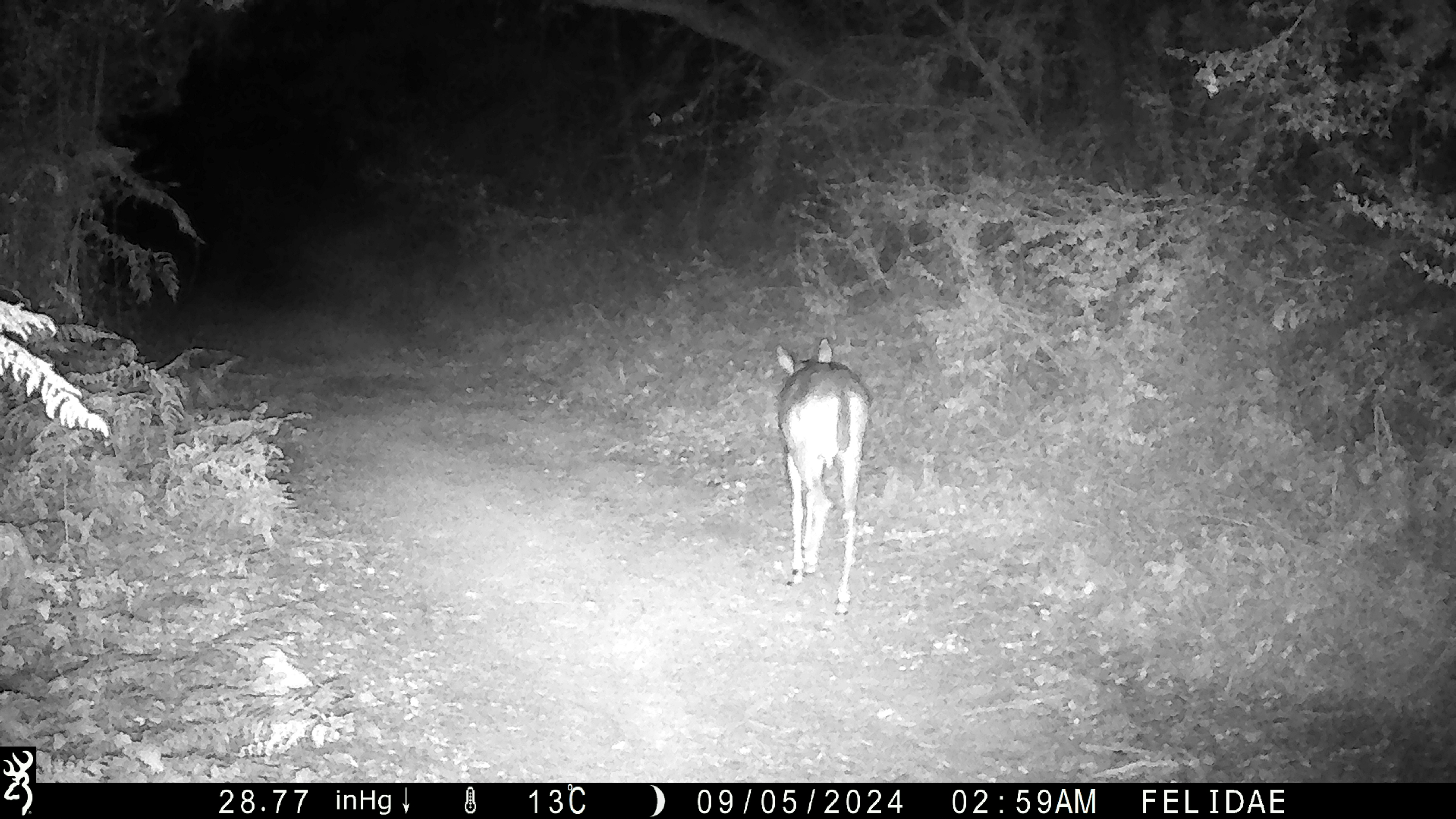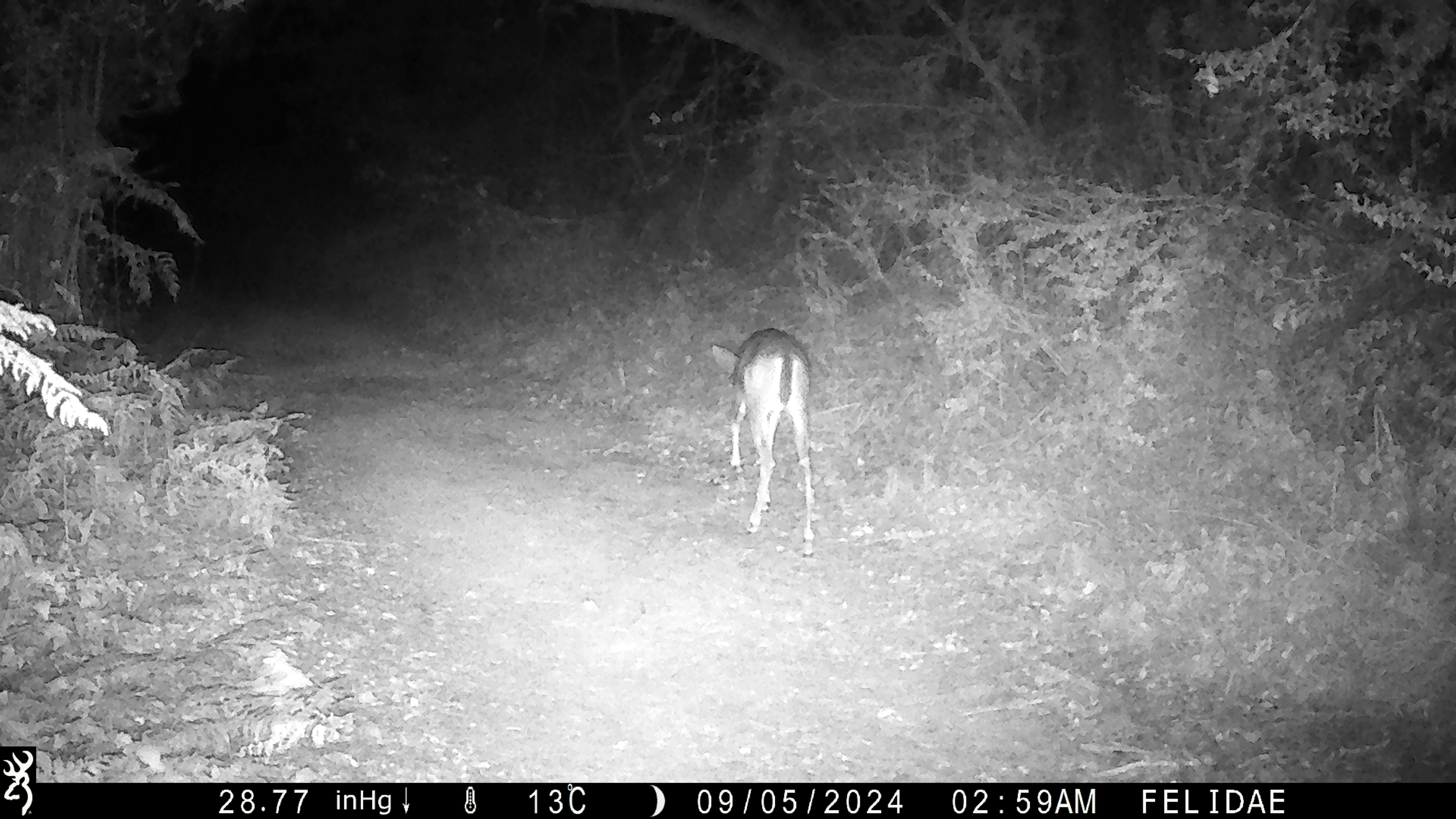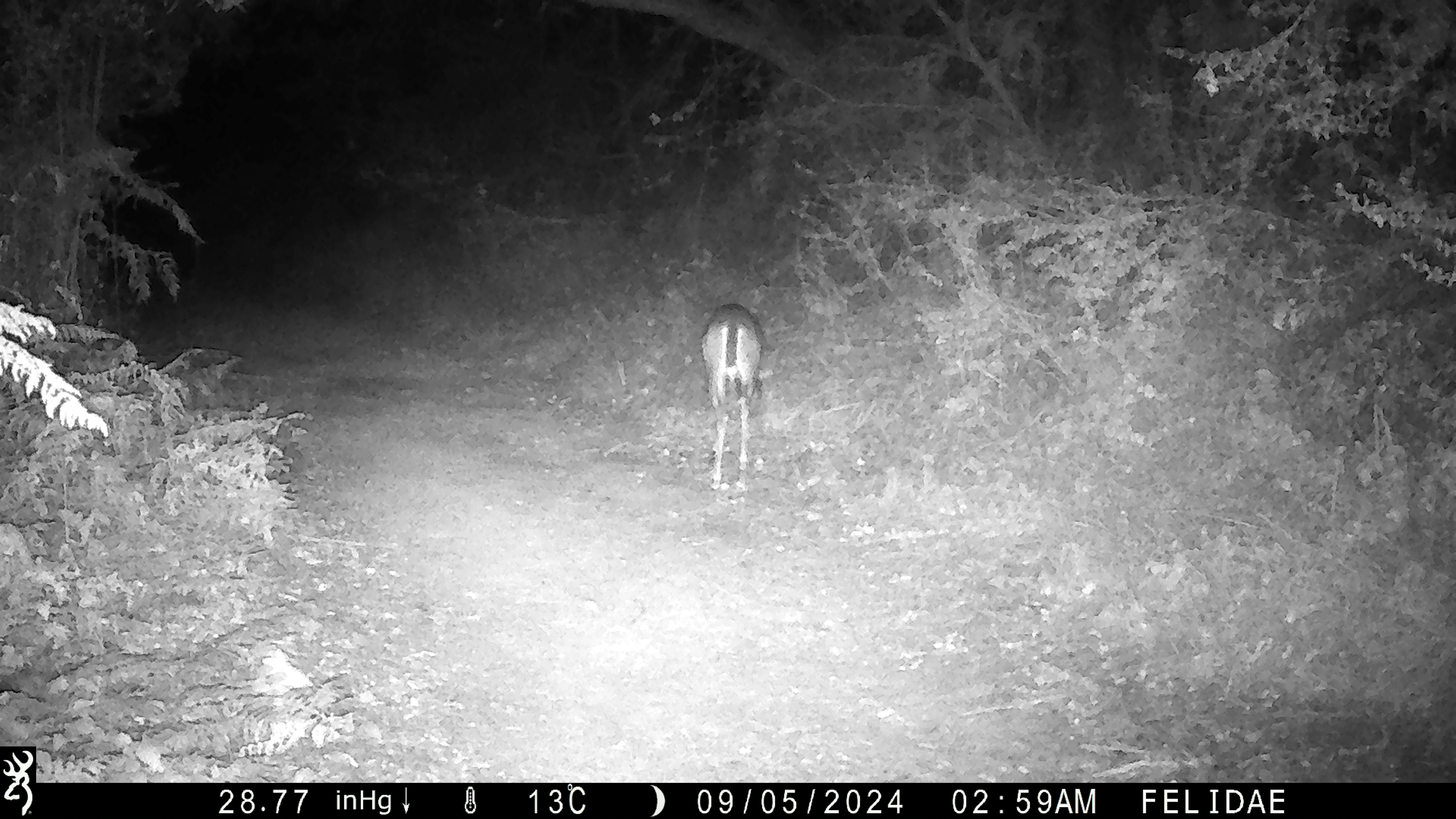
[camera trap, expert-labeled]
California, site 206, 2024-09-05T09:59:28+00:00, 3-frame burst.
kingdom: Animalia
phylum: Chordata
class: Mammalia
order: Artiodactyla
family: Cervidae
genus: Odocoileus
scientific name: Odocoileus hemionus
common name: mule deer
Mule deer (Odocoileus hemionus).